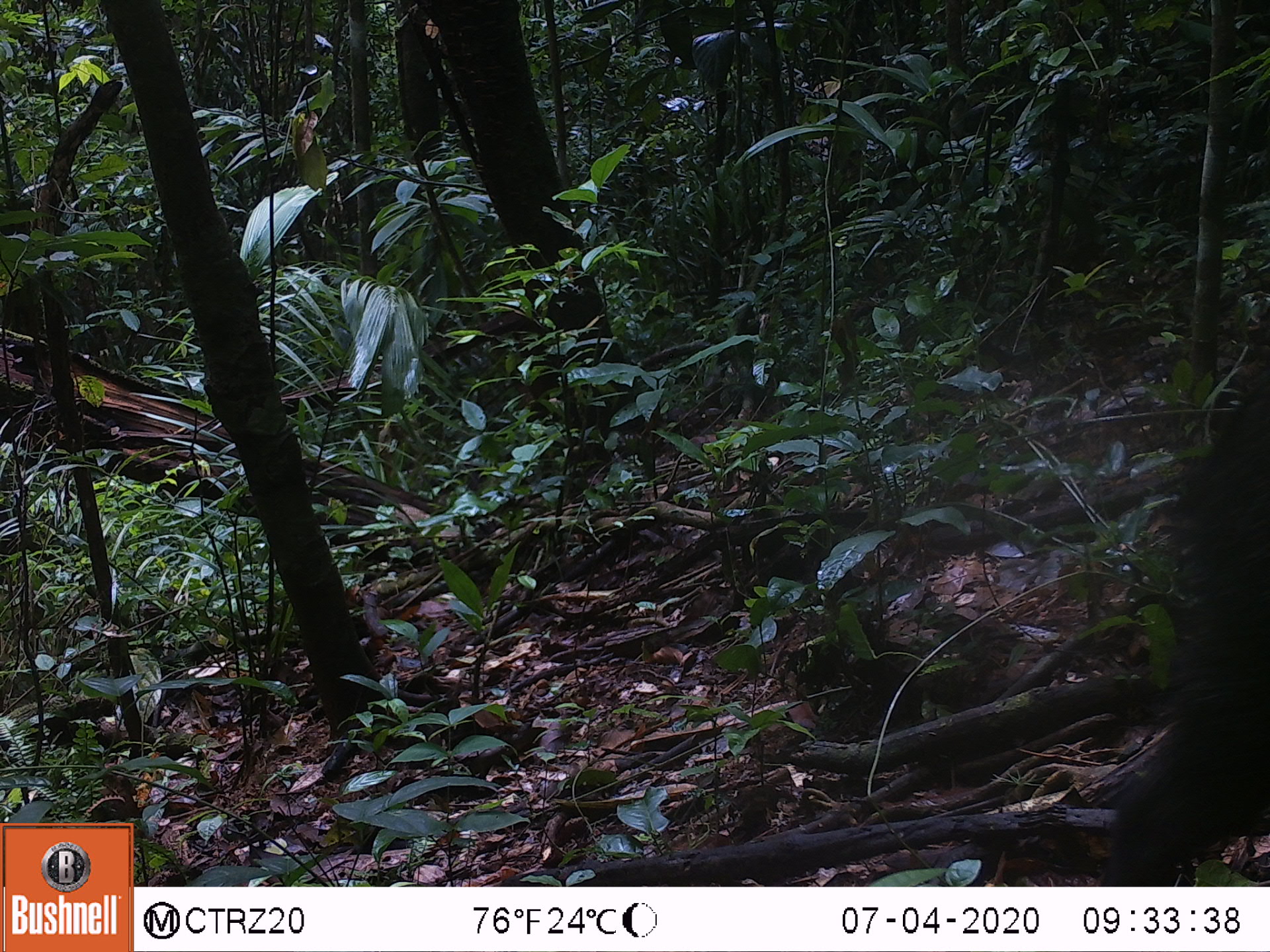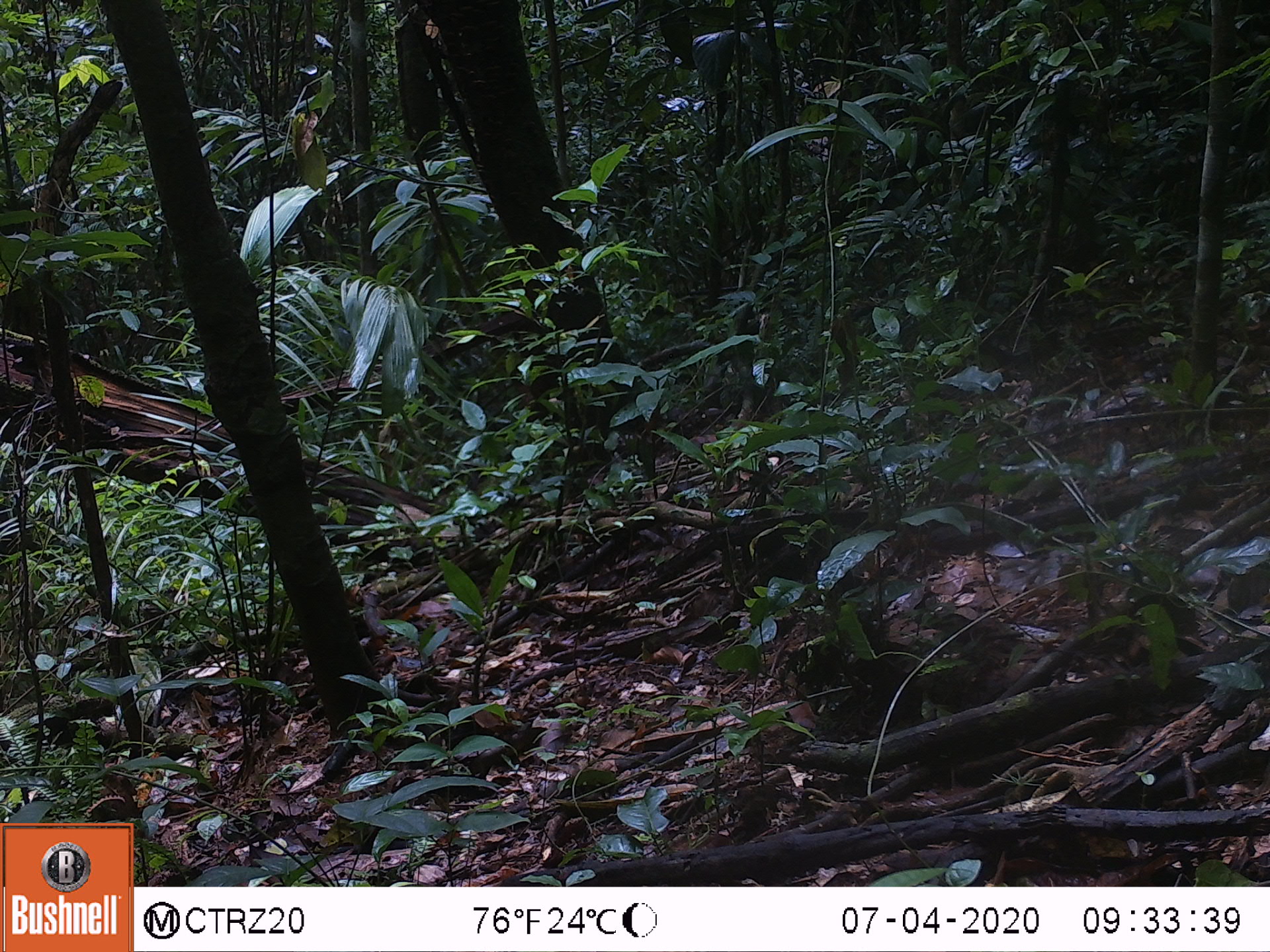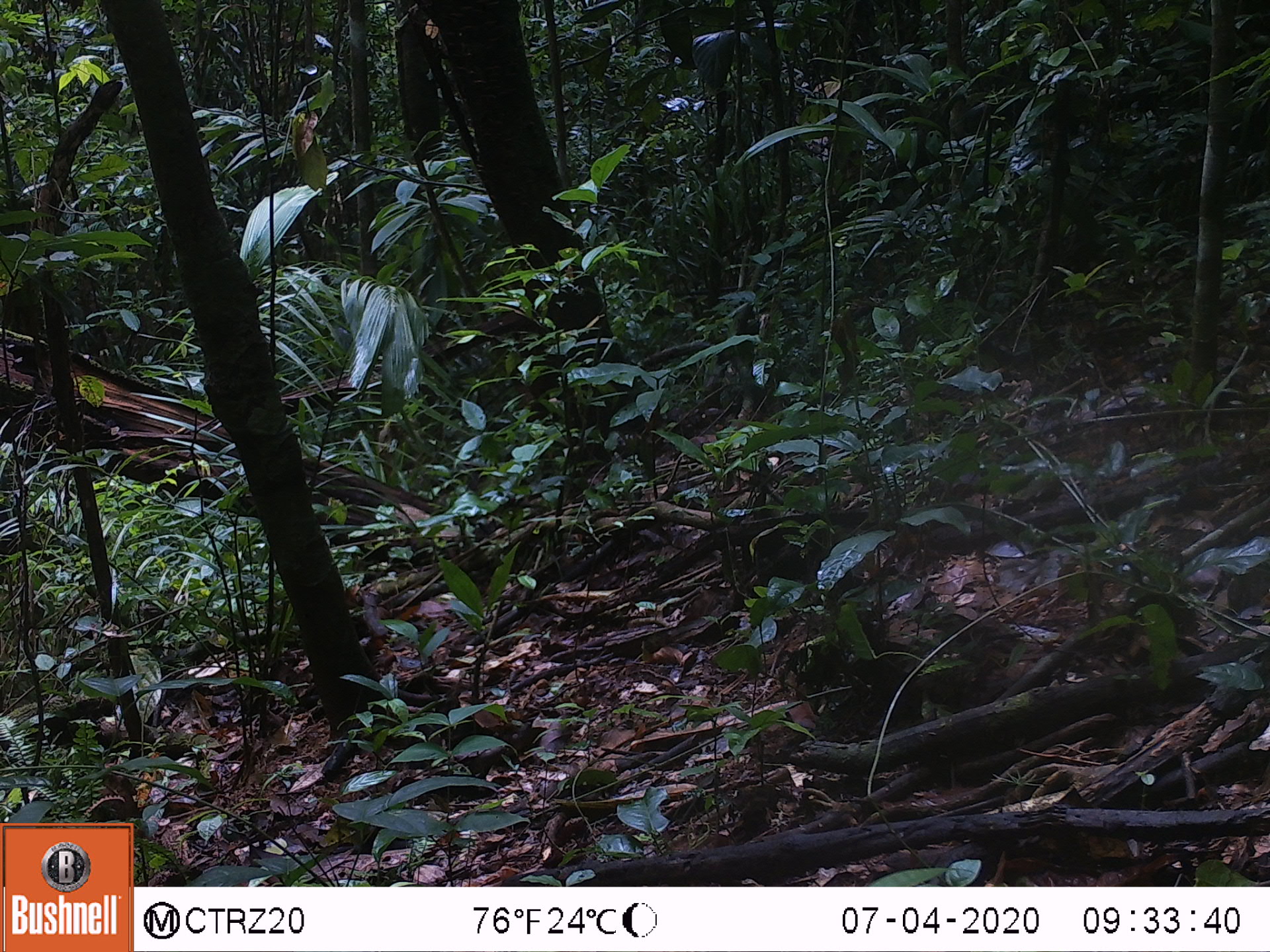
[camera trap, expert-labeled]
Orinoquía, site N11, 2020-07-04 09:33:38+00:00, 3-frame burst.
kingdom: Animalia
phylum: Chordata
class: Mammalia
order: Artiodactyla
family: Tayassuidae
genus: Pecari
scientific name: Pecari tajacu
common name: collared peccary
Collared peccary (Pecari tajacu).